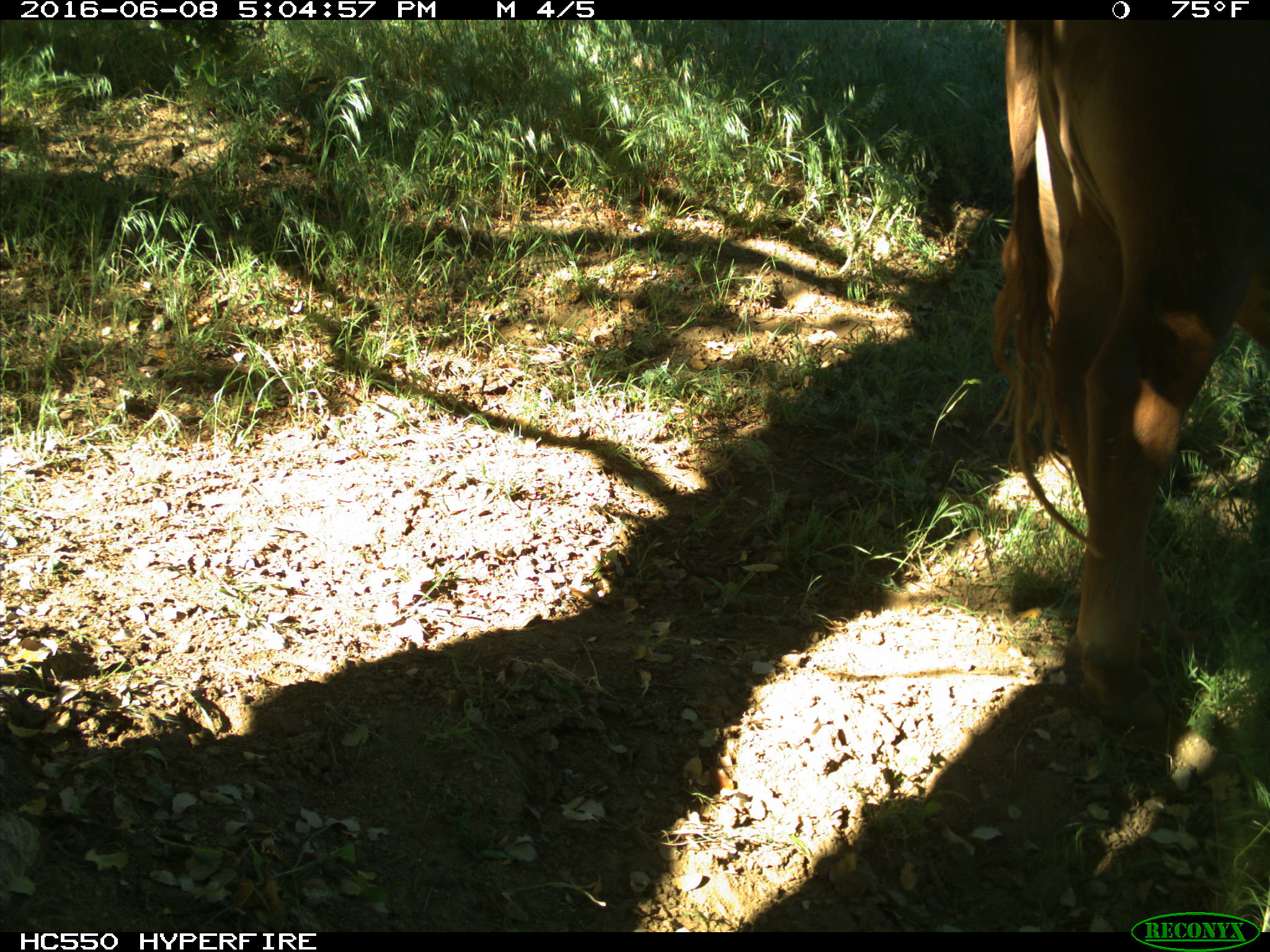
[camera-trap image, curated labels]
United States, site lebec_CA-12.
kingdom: Animalia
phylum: Chordata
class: Mammalia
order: Artiodactyla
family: Bovidae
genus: Bos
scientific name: Bos taurus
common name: domestic cow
Bos taurus (domestic cow).